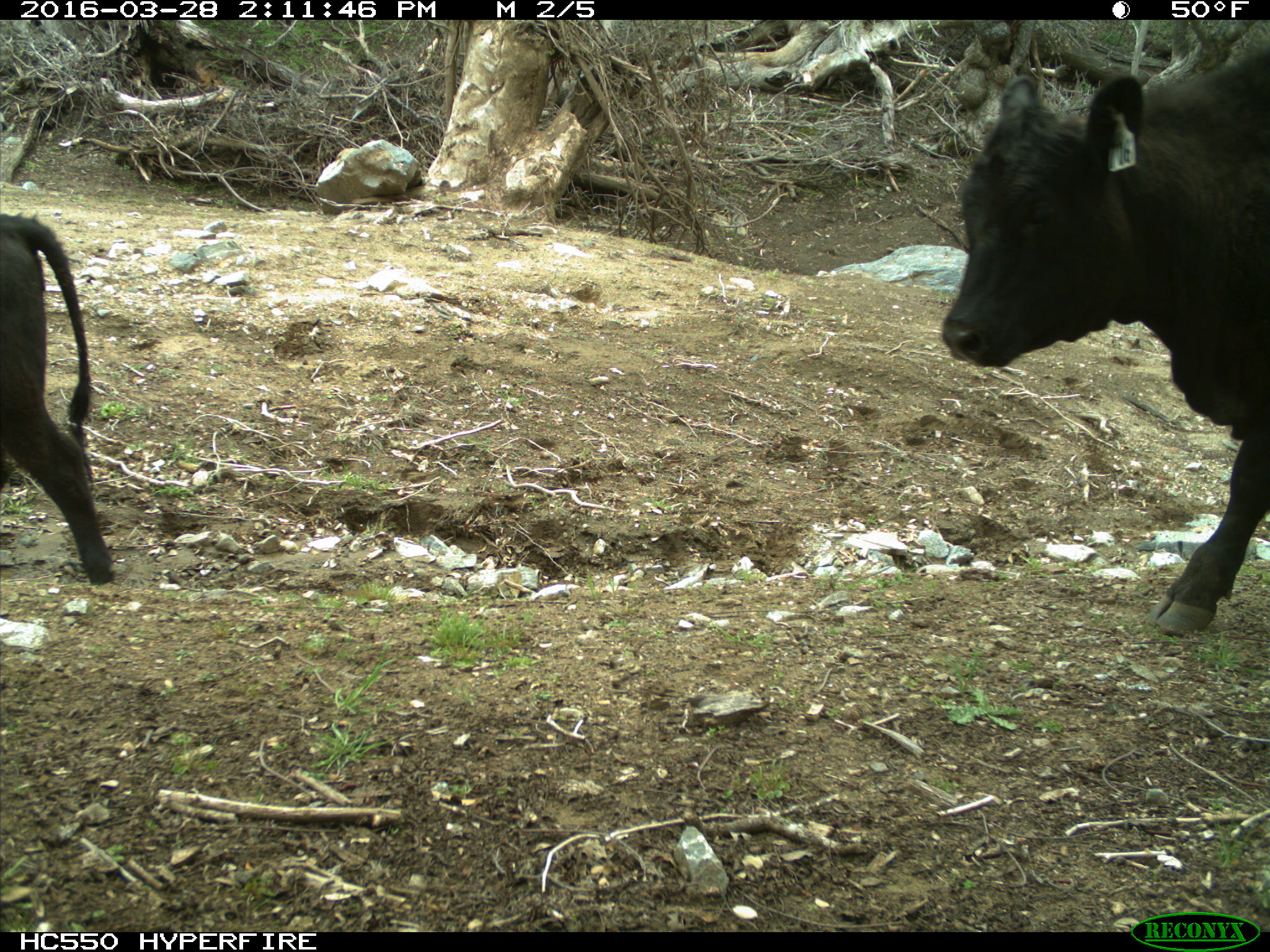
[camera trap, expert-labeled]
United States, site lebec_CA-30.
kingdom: Animalia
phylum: Chordata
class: Mammalia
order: Artiodactyla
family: Bovidae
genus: Bos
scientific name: Bos taurus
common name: domestic cow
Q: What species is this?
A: Bos taurus (domestic cow).